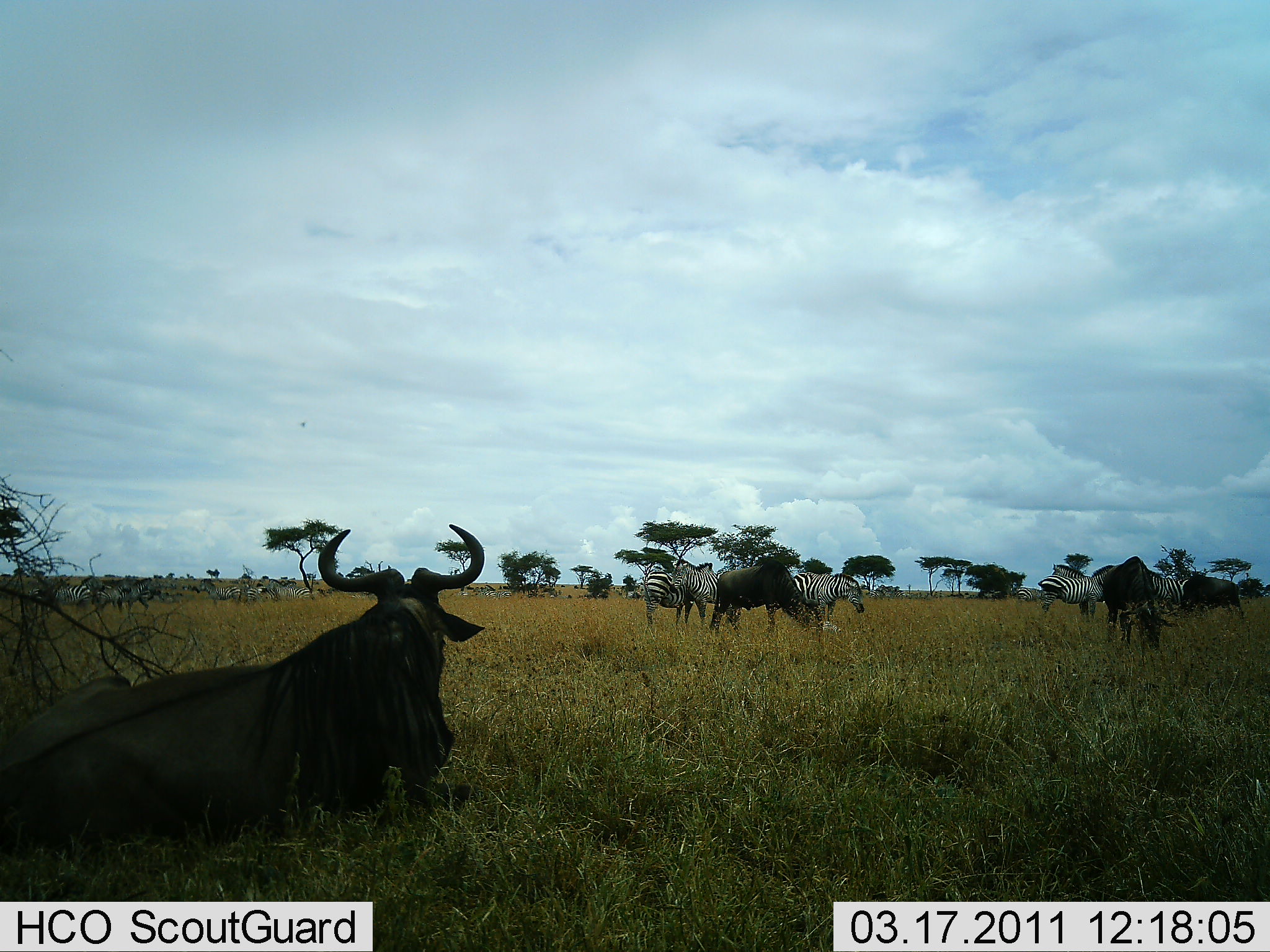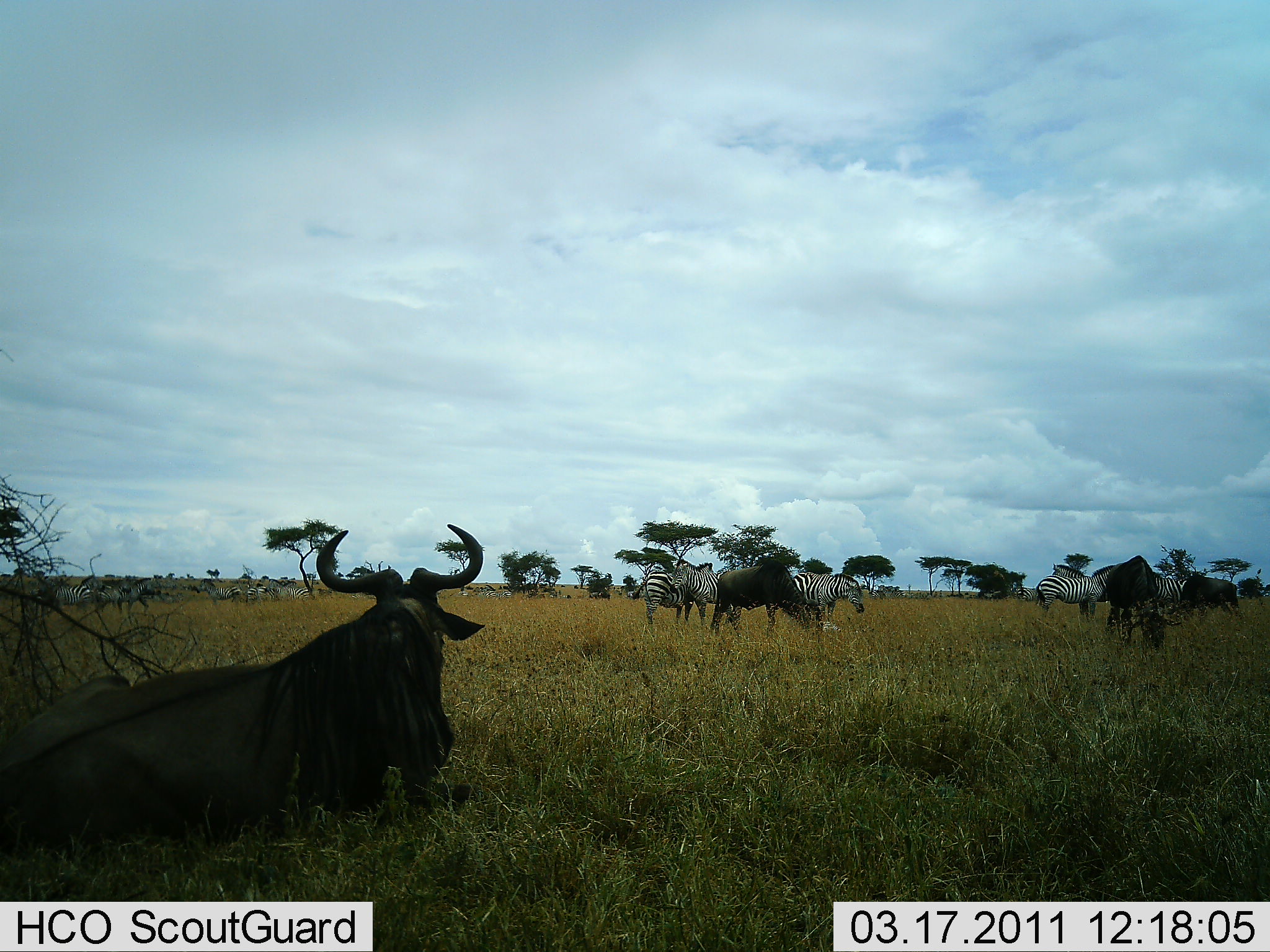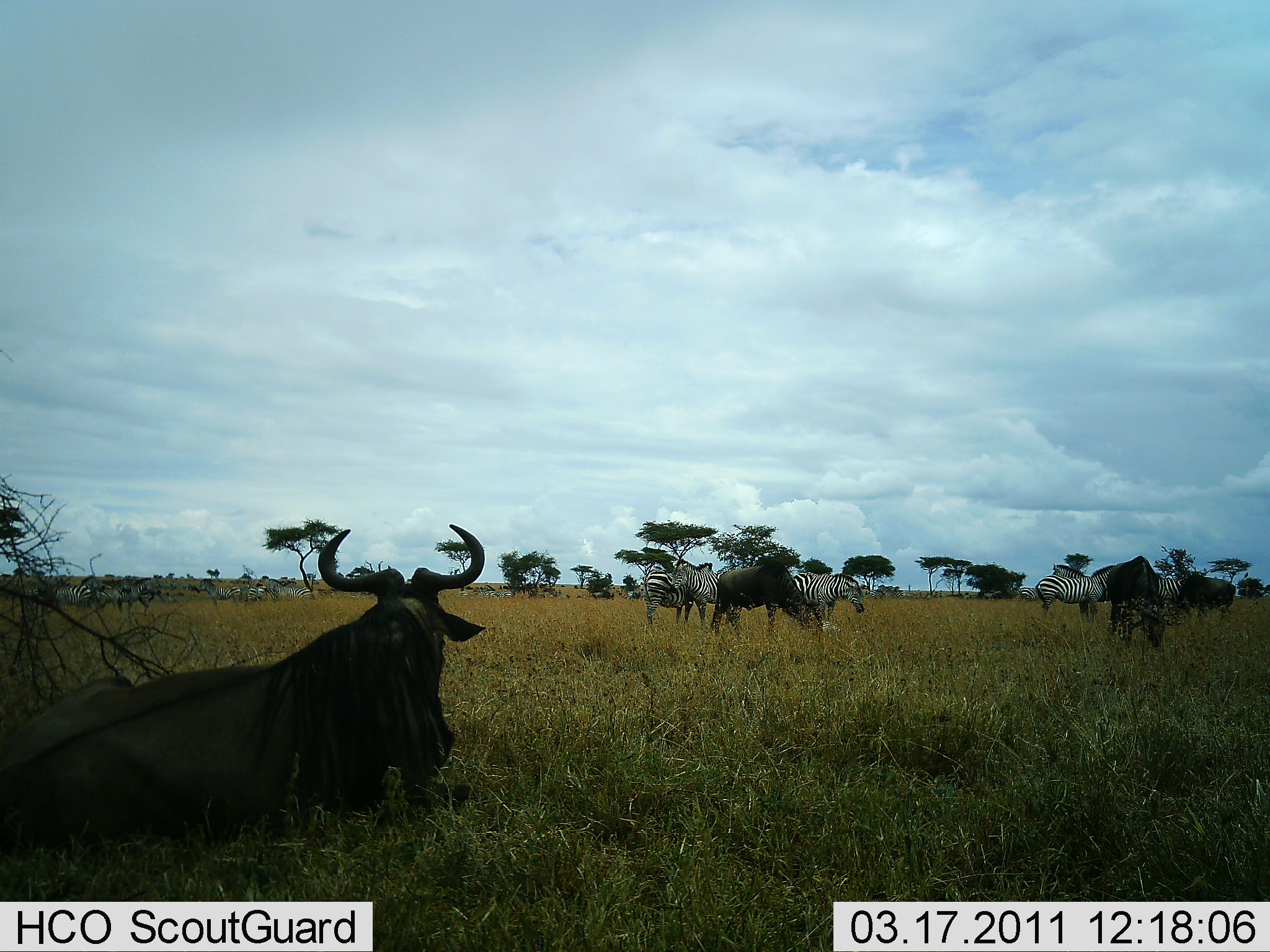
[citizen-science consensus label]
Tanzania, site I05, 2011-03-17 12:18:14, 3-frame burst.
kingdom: Animalia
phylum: Chordata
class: Mammalia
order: Artiodactyla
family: Bovidae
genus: Connochaetes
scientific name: Connochaetes taurinus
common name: blue wildebeest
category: wildebeest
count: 4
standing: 55%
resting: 82%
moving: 0%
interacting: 0%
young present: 0%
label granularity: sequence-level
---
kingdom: Animalia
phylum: Chordata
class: Mammalia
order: Perissodactyla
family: Equidae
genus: Equus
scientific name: Equus quagga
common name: plains zebra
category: zebra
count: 11-50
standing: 73%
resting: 9%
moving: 18%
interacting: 0%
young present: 0%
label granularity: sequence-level